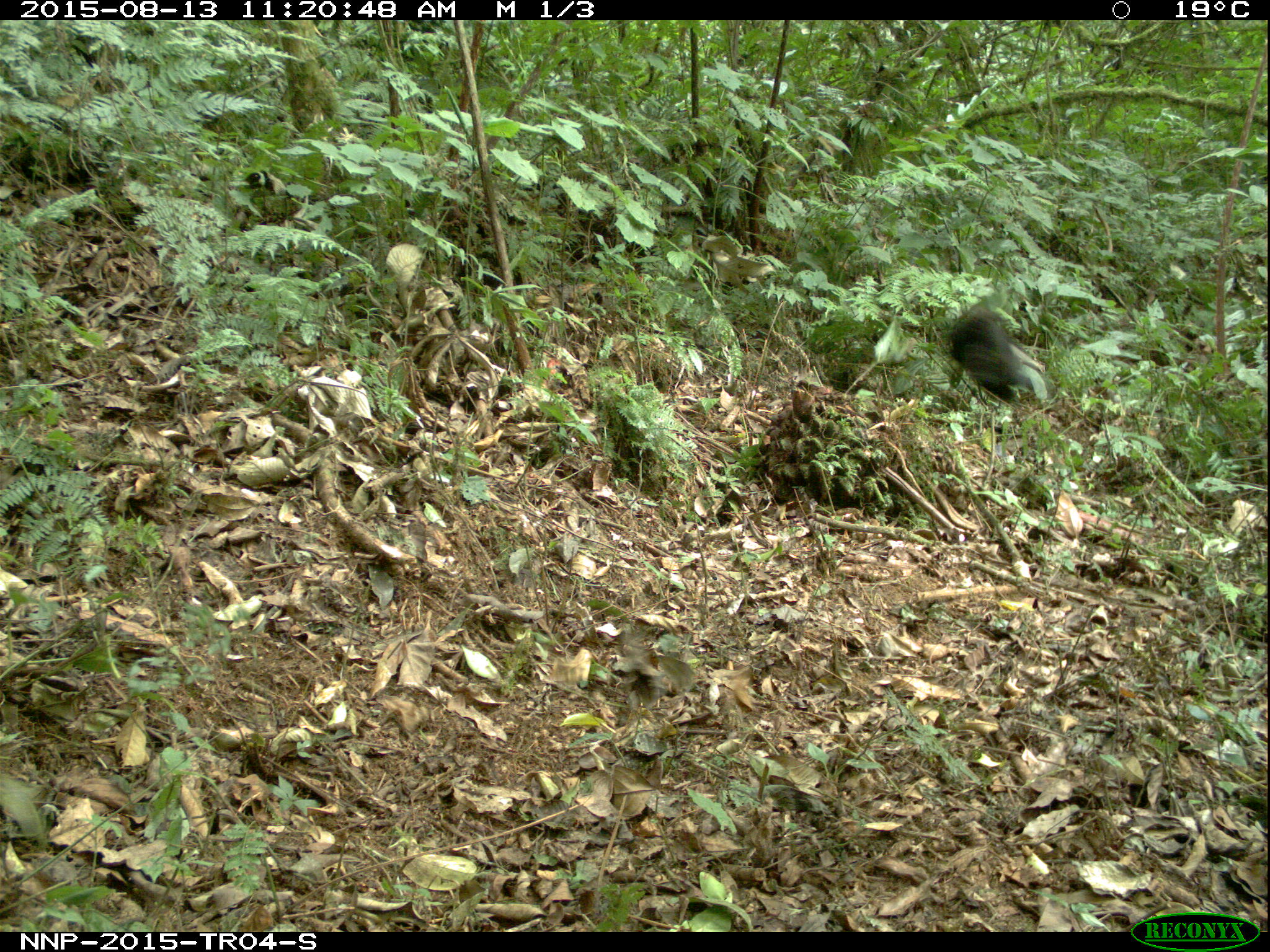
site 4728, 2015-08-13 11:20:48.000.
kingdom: Animalia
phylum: Chordata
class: Mammalia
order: Primates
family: Cercopithecidae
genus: Allochrocebus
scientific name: Allochrocebus lhoesti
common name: l'hoest's monkey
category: cercopithecus lhoesti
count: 1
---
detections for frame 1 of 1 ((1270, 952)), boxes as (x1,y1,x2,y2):
cercopithecus lhoesti: (947,306,1033,401)